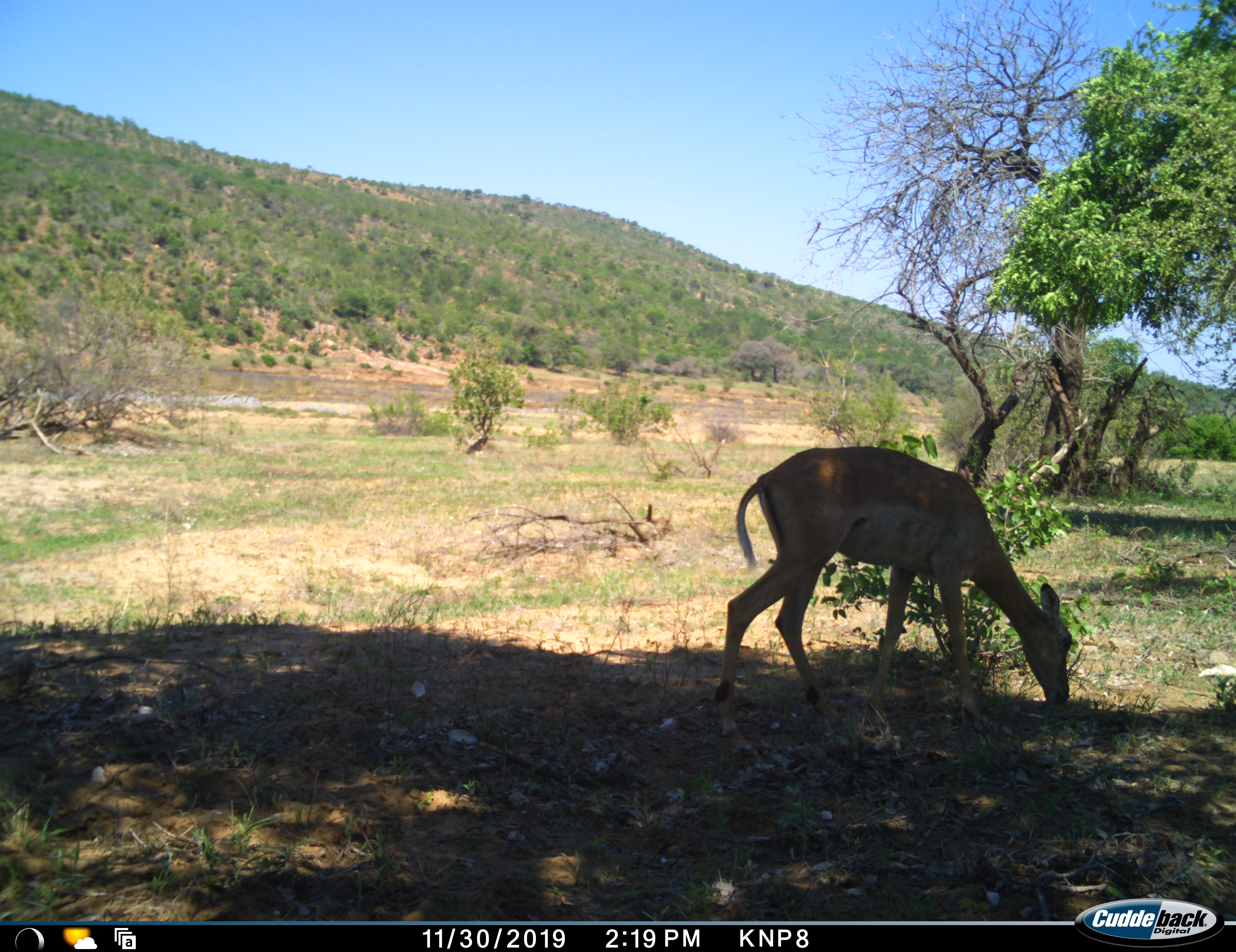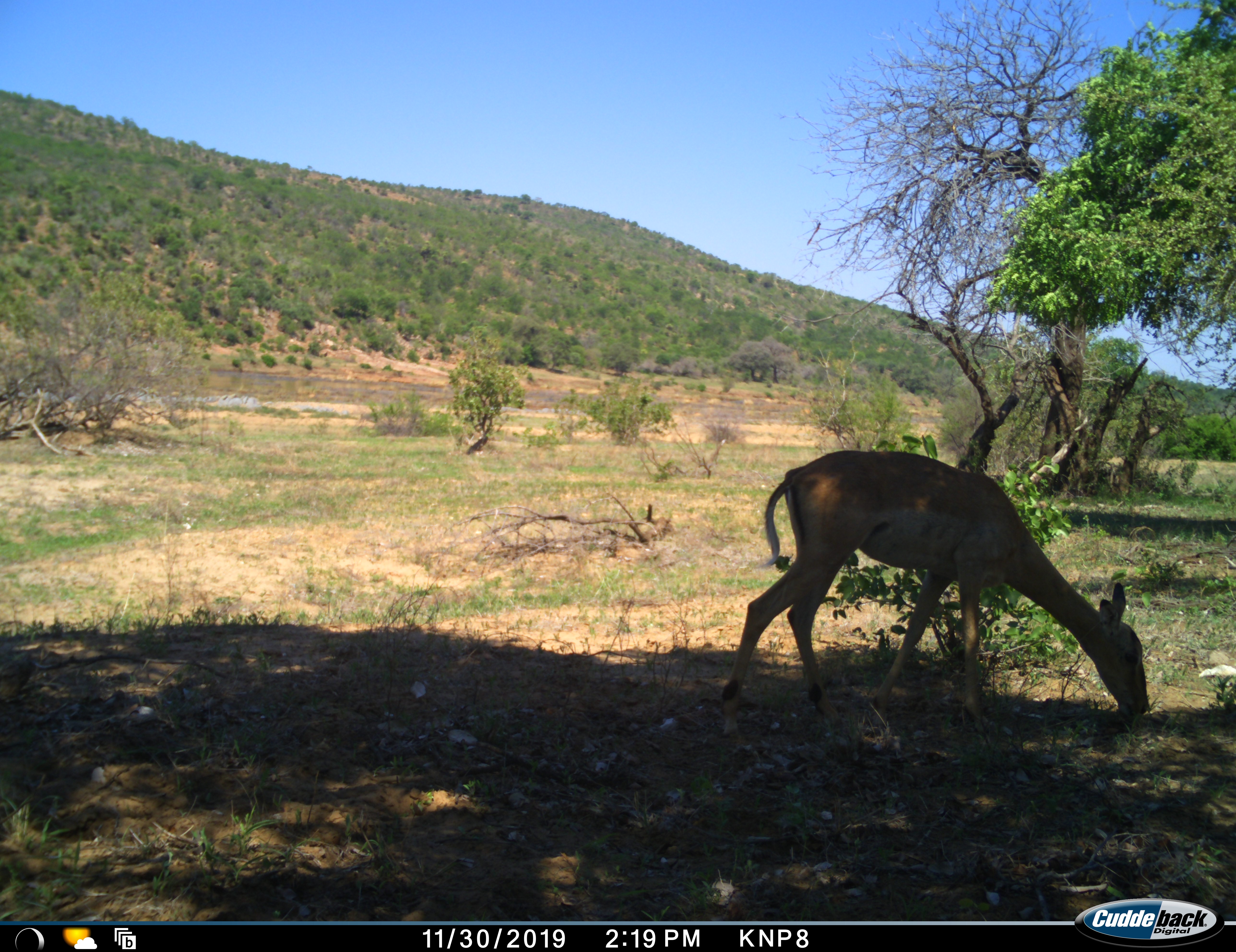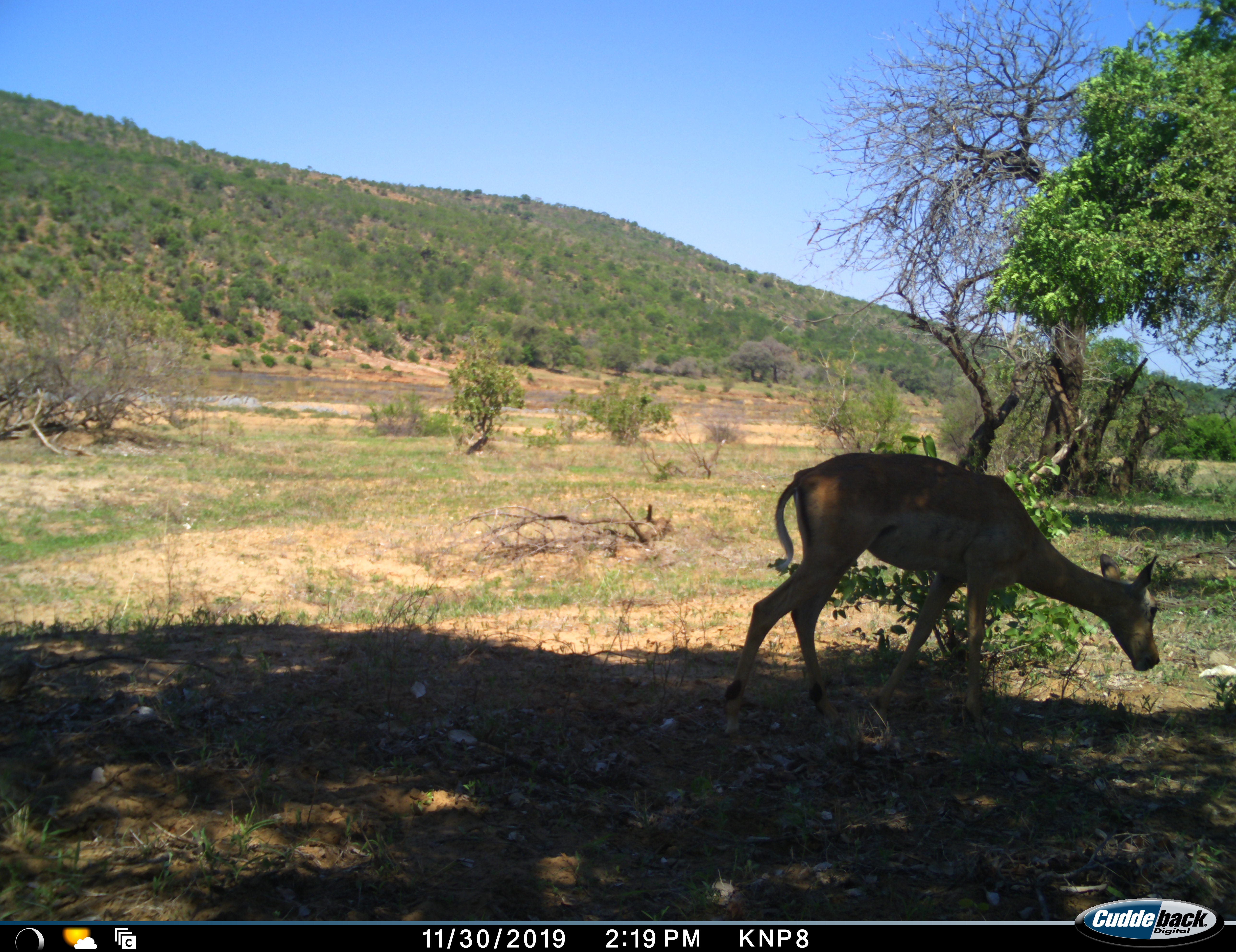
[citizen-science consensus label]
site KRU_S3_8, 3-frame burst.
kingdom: Animalia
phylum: Chordata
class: Mammalia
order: Artiodactyla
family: Bovidae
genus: Aepyceros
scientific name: Aepyceros melampus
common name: impala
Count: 1.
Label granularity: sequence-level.